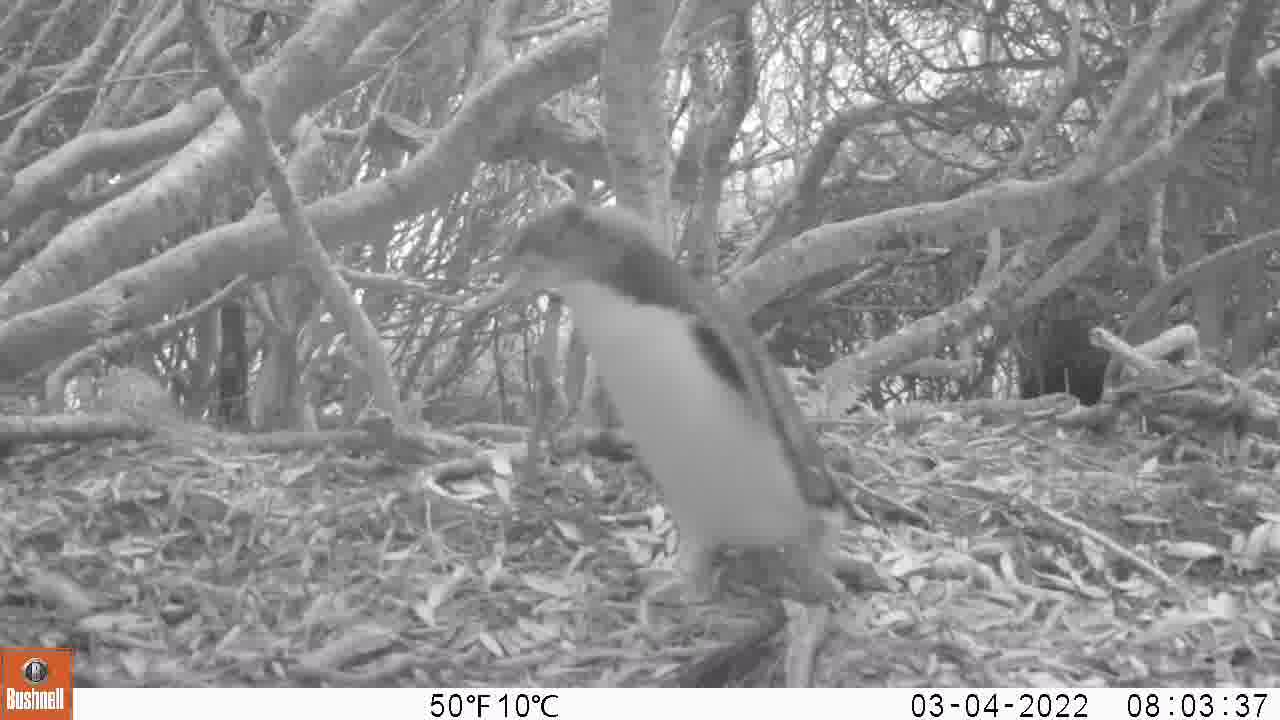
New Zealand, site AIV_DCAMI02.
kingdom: Animalia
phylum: Chordata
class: Aves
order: Sphenisciformes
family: Spheniscidae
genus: Megadyptes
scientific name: Megadyptes antipodes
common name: yellow-eyed penguin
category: yellow eyed penguin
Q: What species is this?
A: Yellow eyed penguin (yellow-eyed penguin) (Megadyptes antipodes).